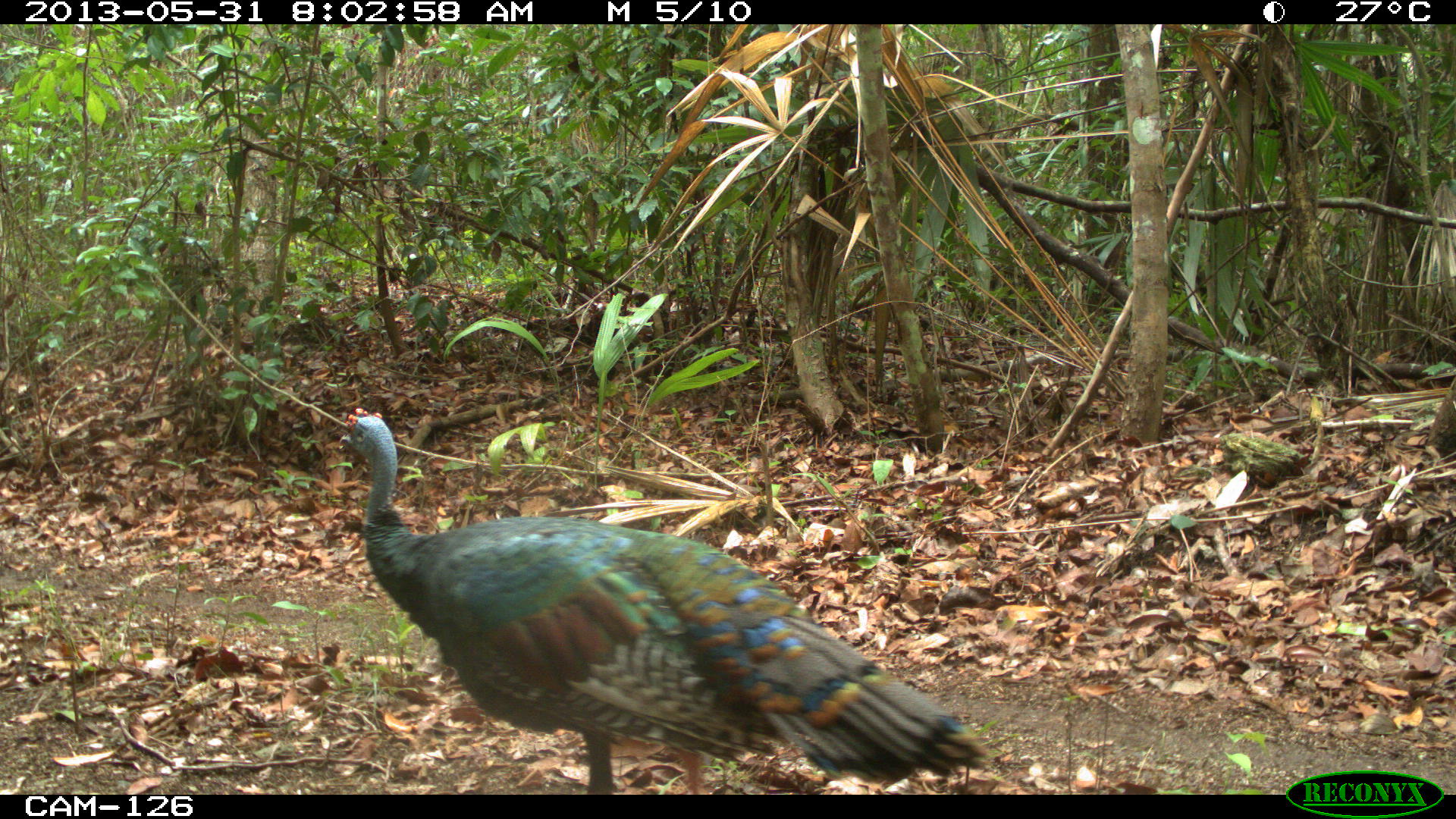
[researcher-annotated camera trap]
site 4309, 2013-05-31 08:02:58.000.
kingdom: Animalia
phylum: Chordata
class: Aves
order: Galliformes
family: Phasianidae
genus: Meleagris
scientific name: Meleagris ocellata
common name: ocellated turkey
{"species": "Meleagris ocellata (ocellated turkey)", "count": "1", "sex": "male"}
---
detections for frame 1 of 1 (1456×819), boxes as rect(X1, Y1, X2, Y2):
meleagris ocellata: rect(336, 406, 994, 794)